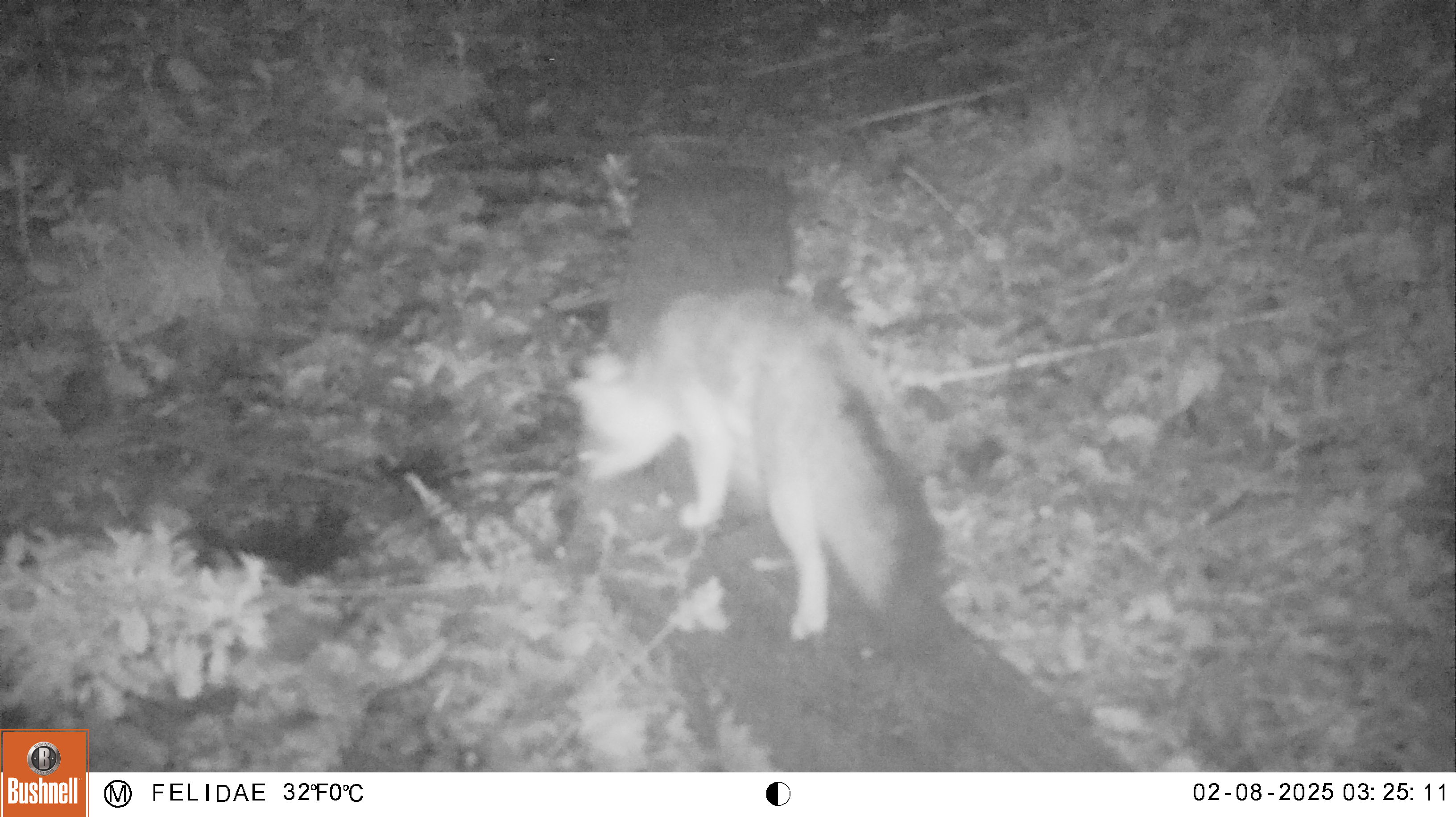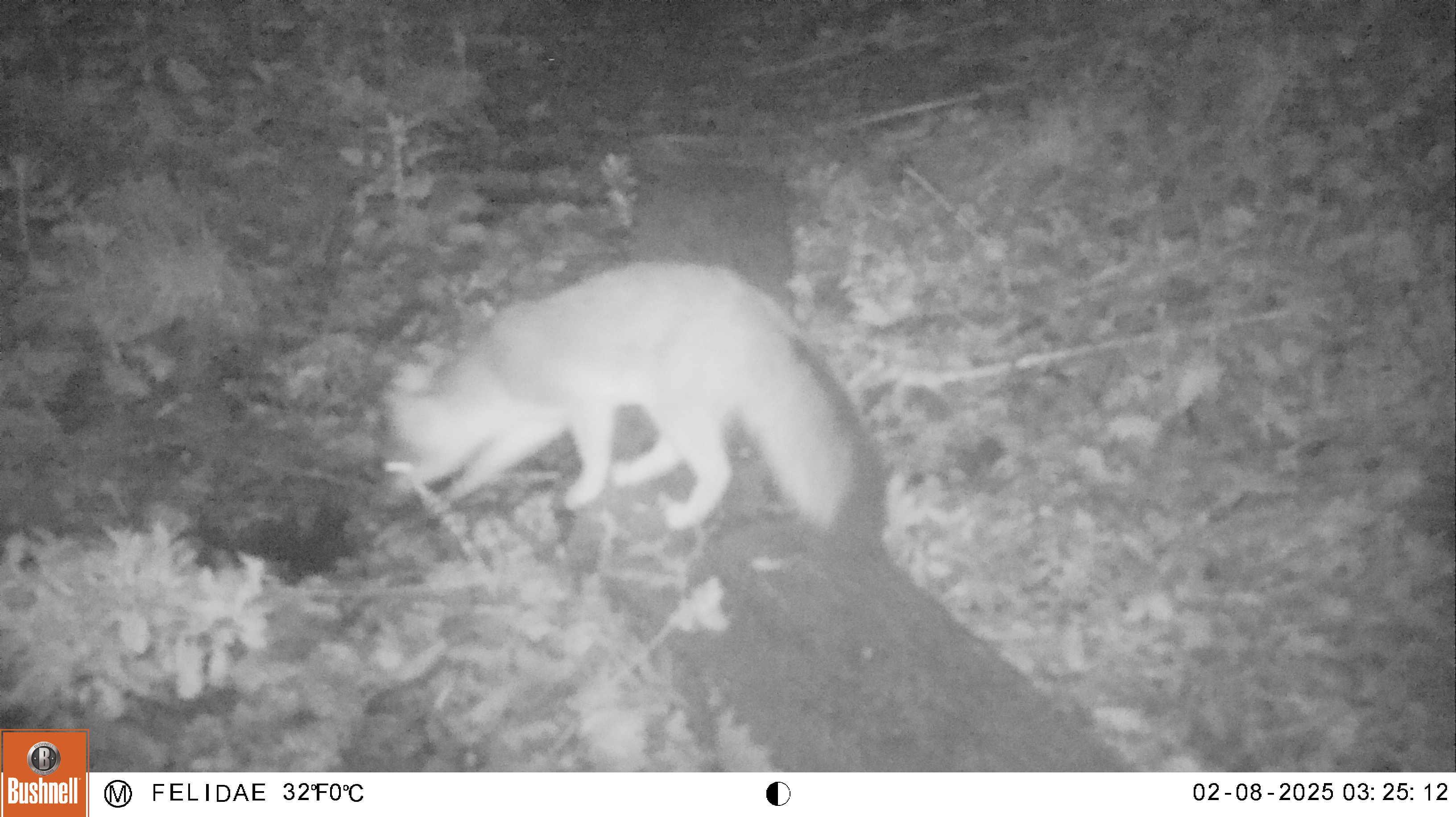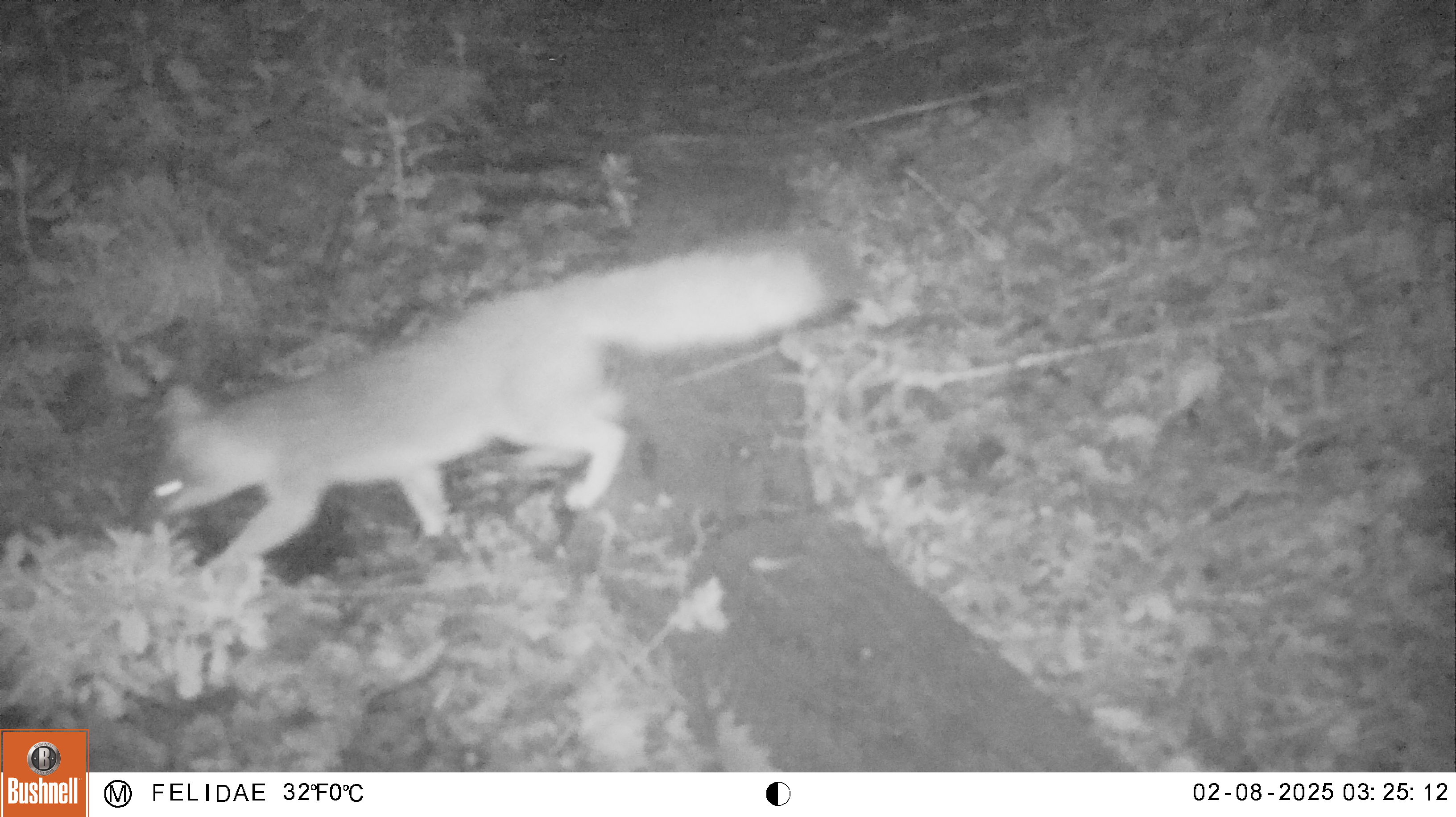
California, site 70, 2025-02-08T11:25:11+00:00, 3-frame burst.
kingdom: Animalia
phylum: Chordata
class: Mammalia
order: Carnivora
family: Canidae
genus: Urocyon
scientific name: Urocyon cinereoargenteus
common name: gray fox